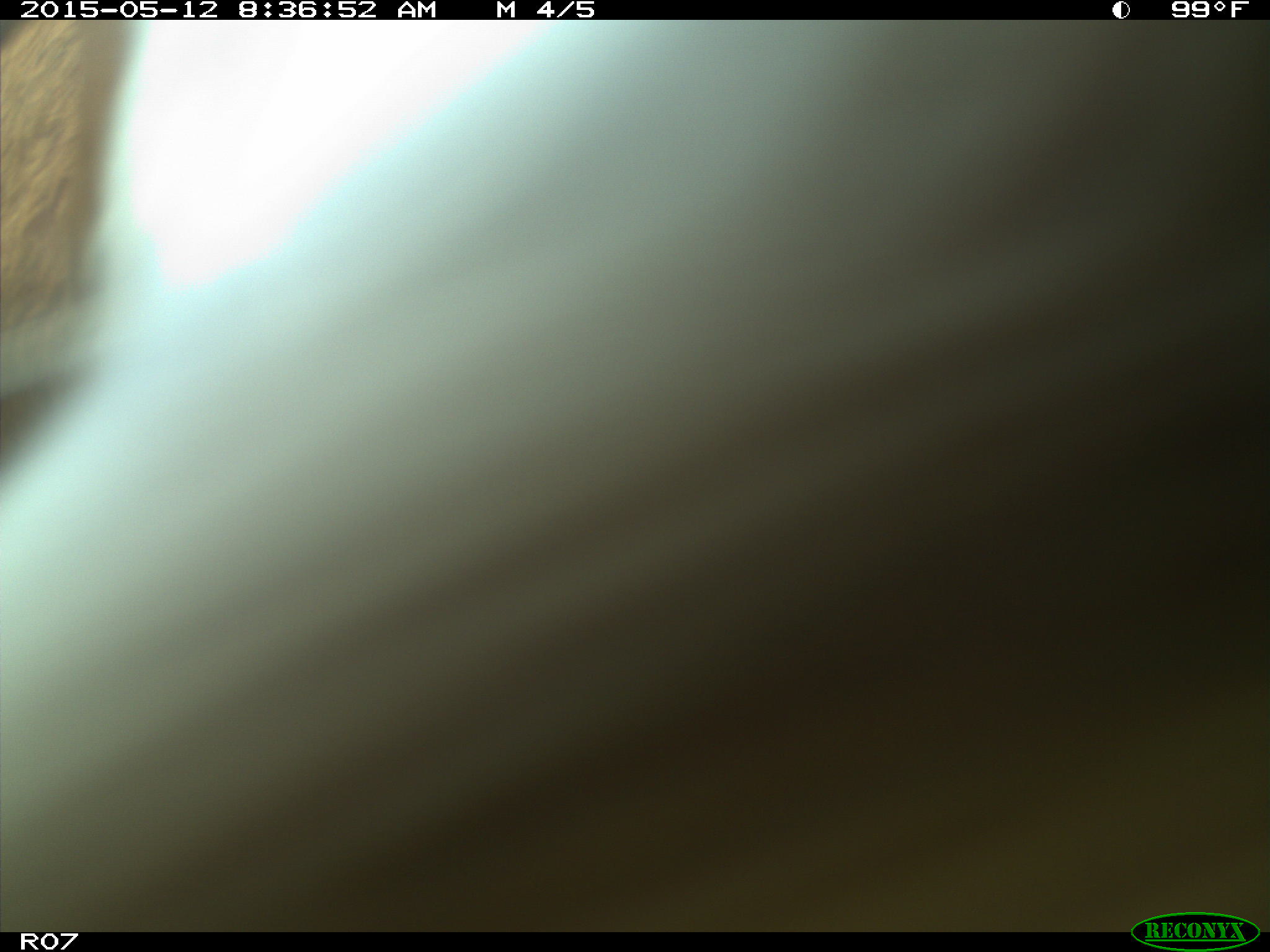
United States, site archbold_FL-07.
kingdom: Animalia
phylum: Chordata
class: Mammalia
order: Artiodactyla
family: Bovidae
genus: Bos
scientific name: Bos taurus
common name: domestic cow